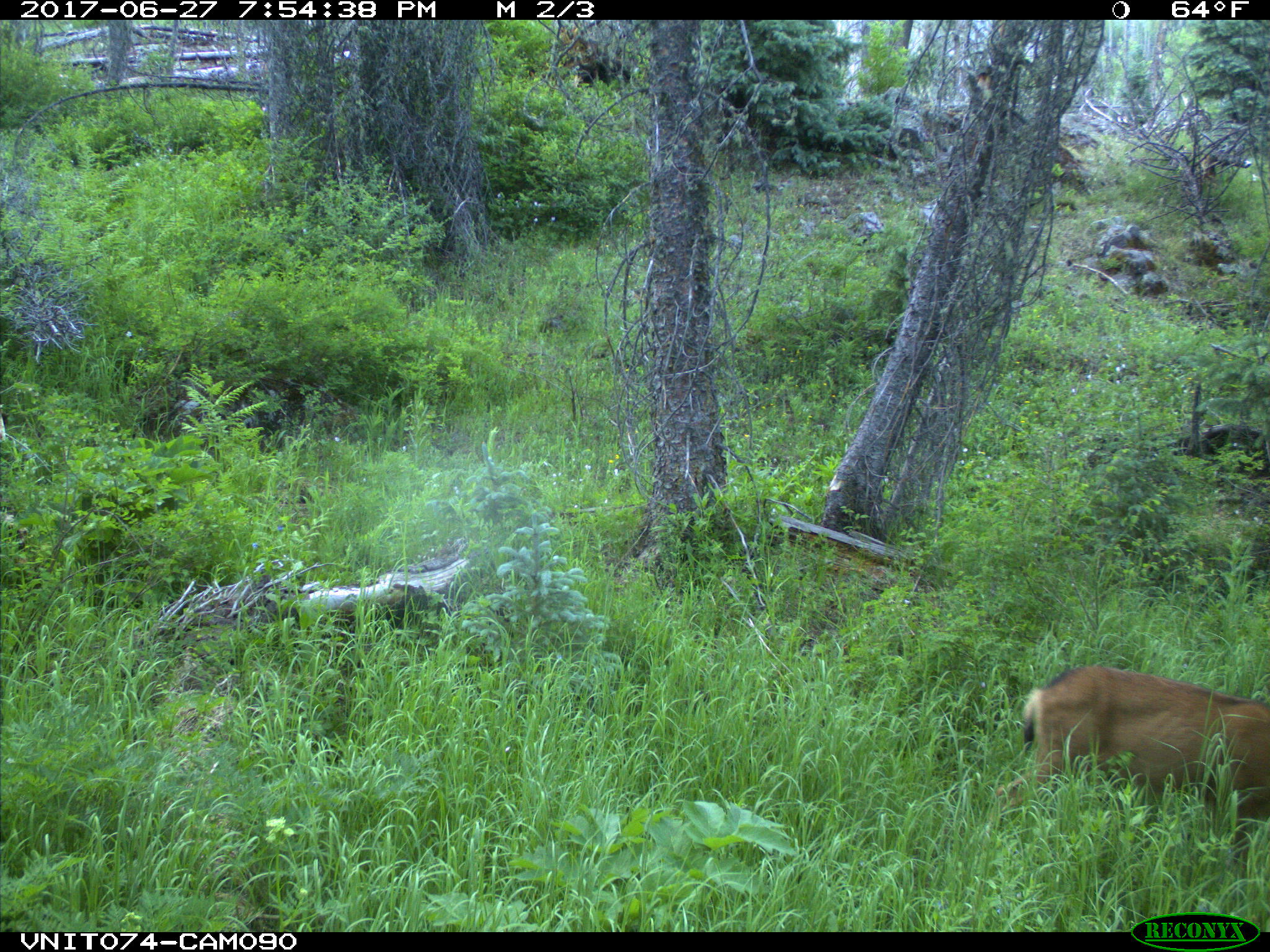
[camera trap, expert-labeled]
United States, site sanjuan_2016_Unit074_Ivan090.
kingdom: Animalia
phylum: Chordata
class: Mammalia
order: Artiodactyla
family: Cervidae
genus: Odocoileus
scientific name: Odocoileus hemionus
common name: mule deer